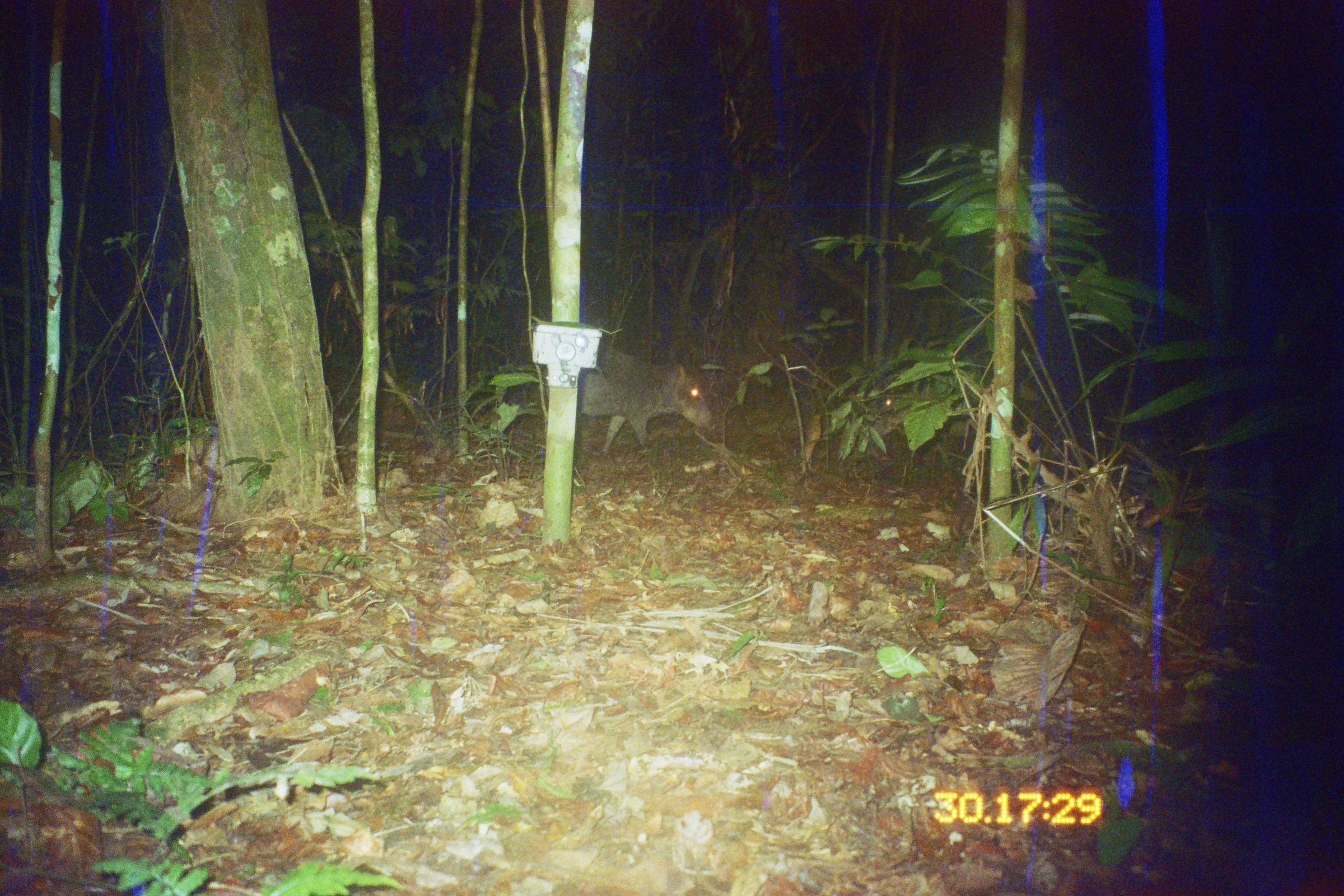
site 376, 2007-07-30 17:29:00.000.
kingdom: Animalia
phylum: Chordata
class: Mammalia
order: Artiodactyla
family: Tayassuidae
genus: Tayassu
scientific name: Tayassu pecari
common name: white-lipped peccary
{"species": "Tayassu pecari (white-lipped peccary)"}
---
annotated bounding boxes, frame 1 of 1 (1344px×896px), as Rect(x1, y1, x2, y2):
tayassu pecari: Rect(544, 346, 714, 457)